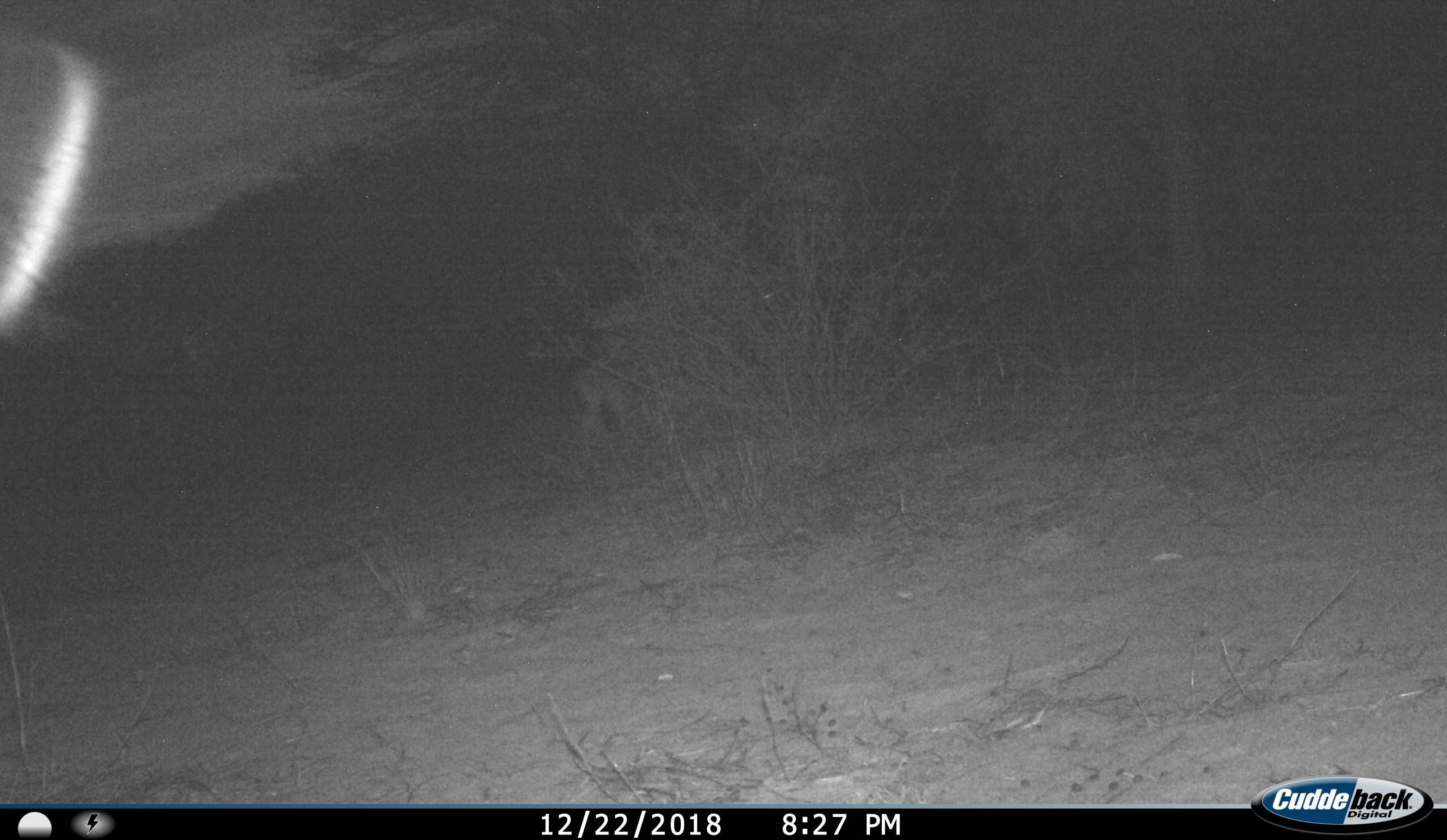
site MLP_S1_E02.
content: unidentified animal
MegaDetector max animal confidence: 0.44